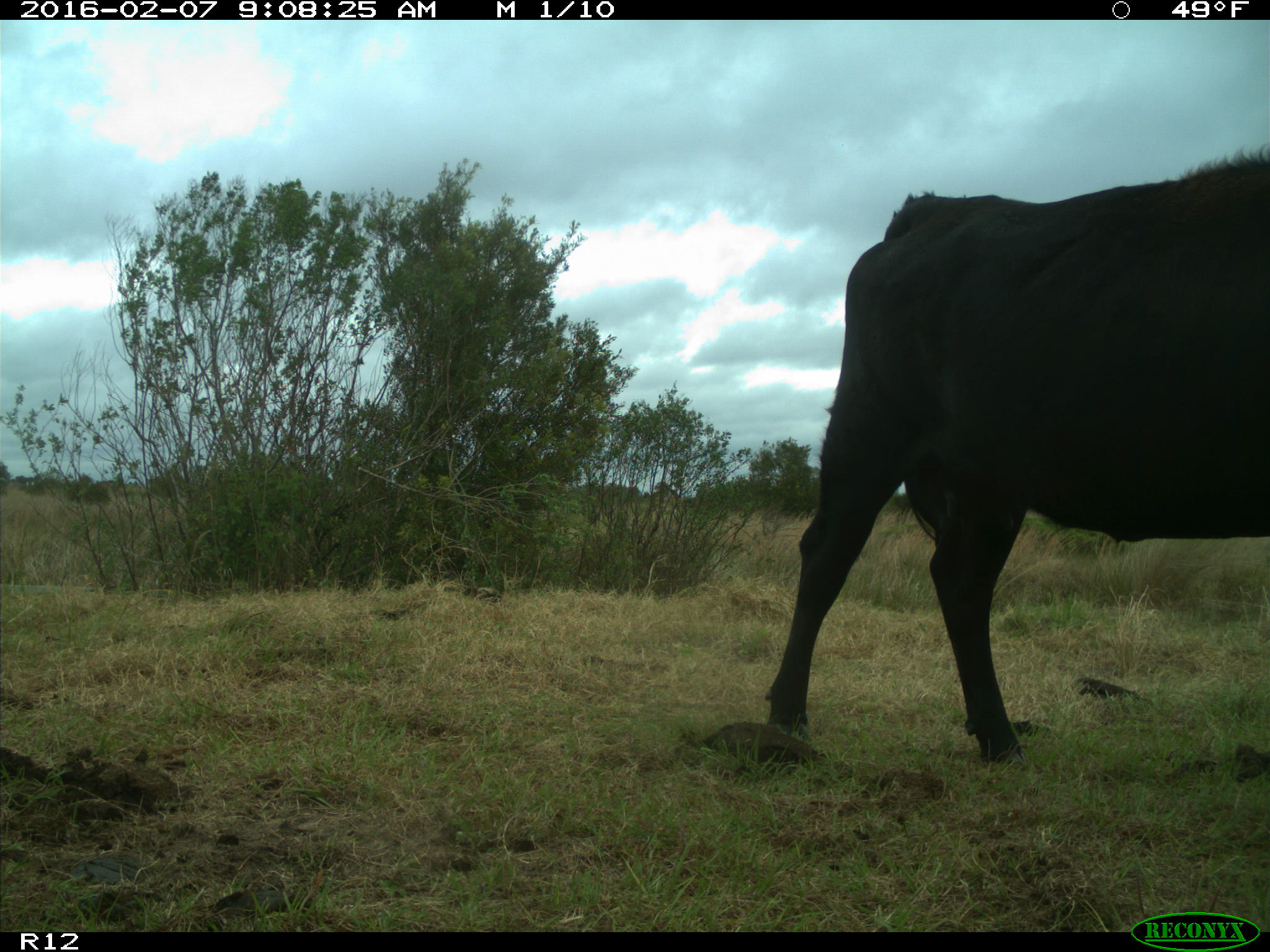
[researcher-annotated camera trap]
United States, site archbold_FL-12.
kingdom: Animalia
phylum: Chordata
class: Mammalia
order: Artiodactyla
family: Bovidae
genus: Bos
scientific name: Bos taurus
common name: domestic cow